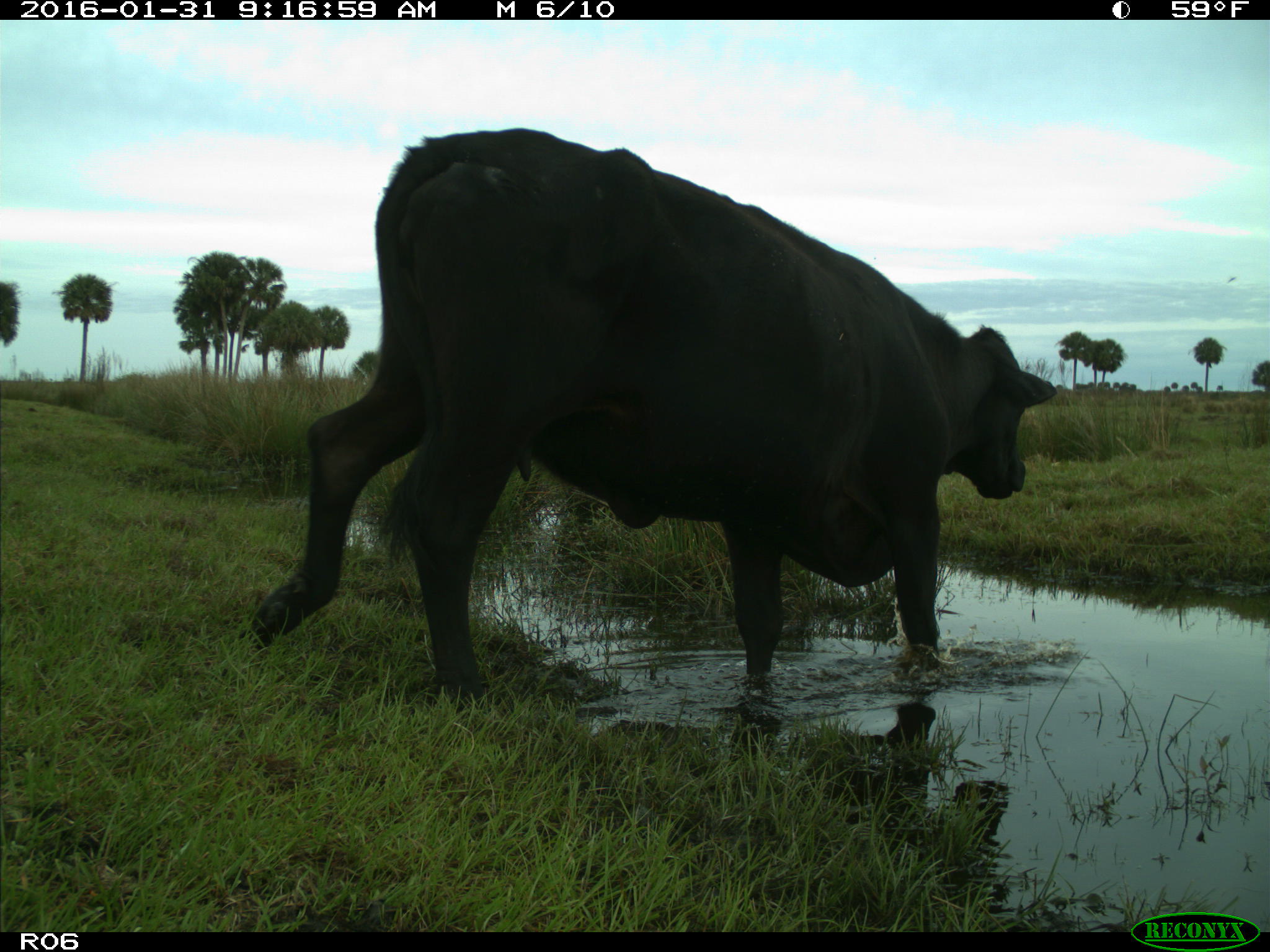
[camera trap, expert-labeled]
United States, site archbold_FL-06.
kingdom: Animalia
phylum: Chordata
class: Mammalia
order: Artiodactyla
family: Bovidae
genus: Bos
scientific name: Bos taurus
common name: domestic cow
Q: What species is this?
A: Bos taurus (domestic cow).